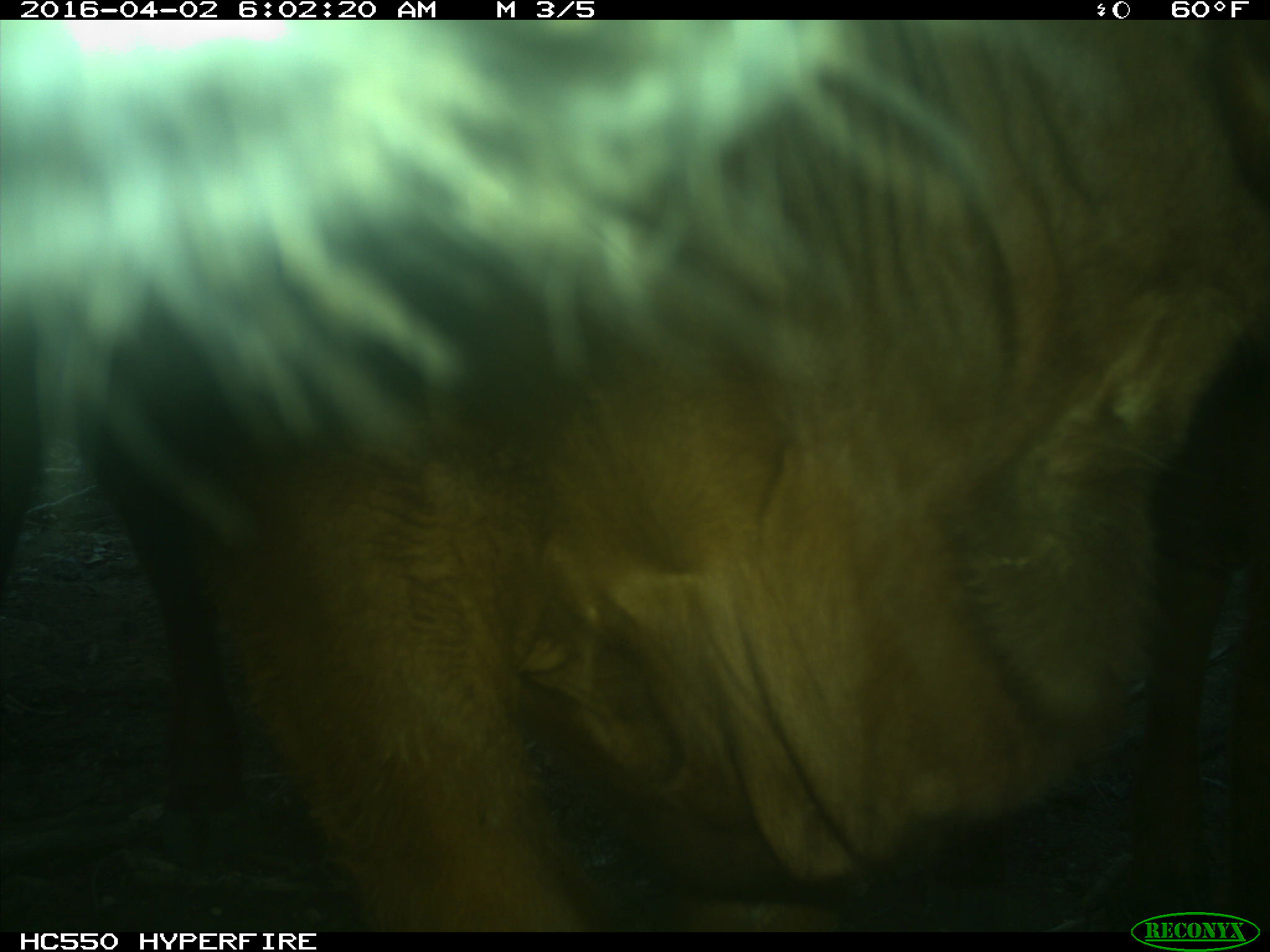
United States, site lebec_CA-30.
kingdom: Animalia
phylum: Chordata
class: Mammalia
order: Artiodactyla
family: Bovidae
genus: Bos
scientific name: Bos taurus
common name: domestic cow